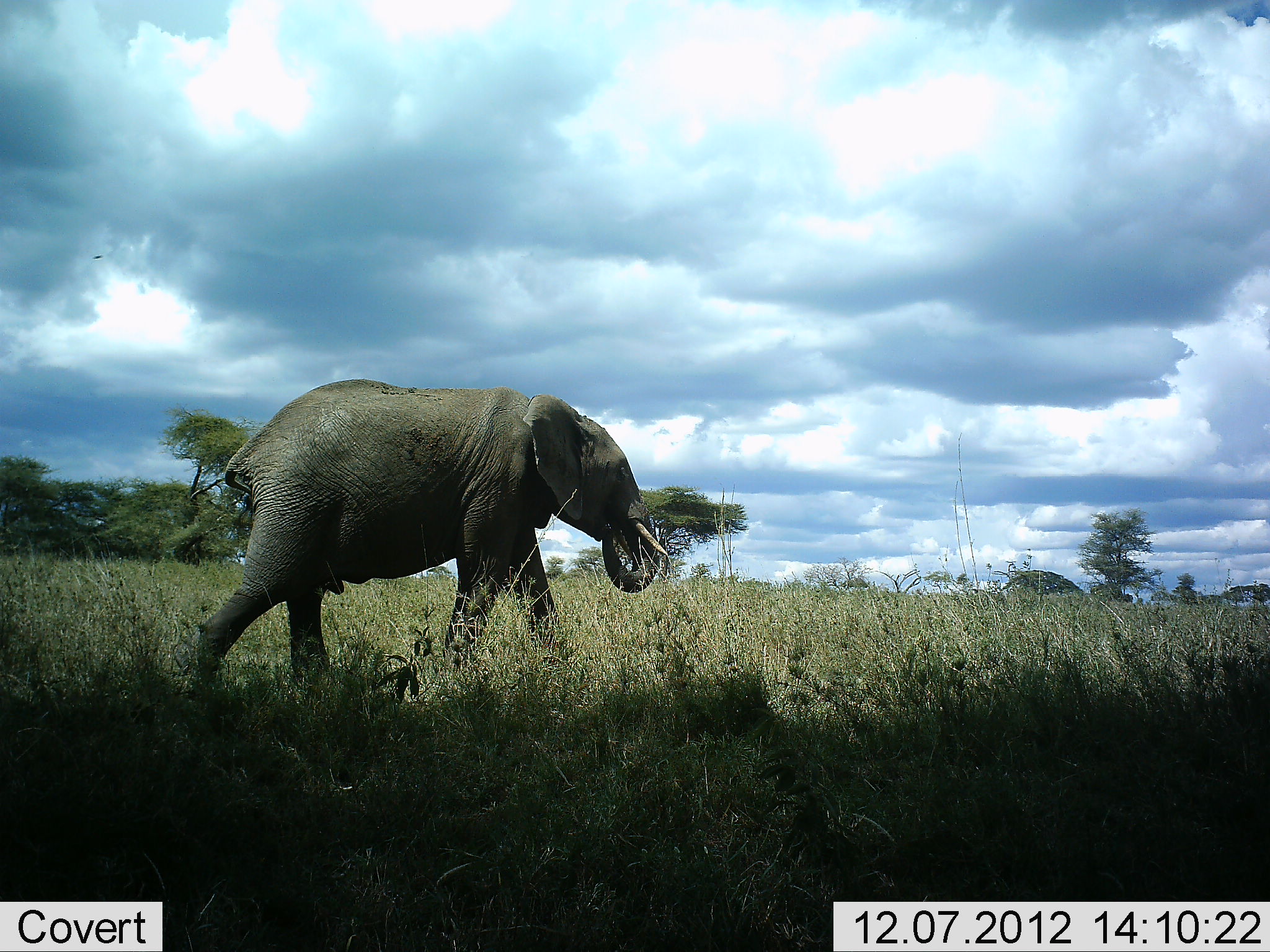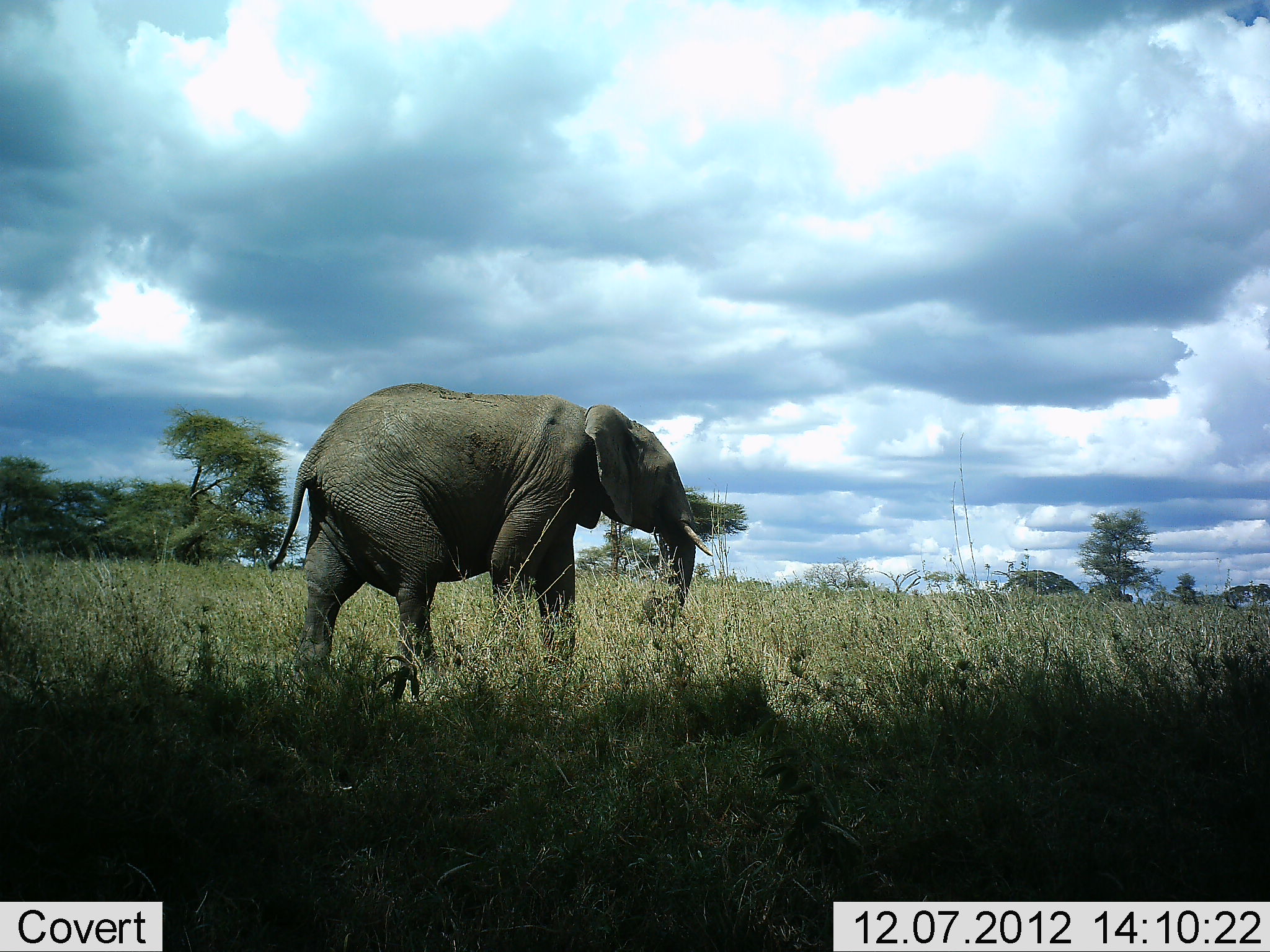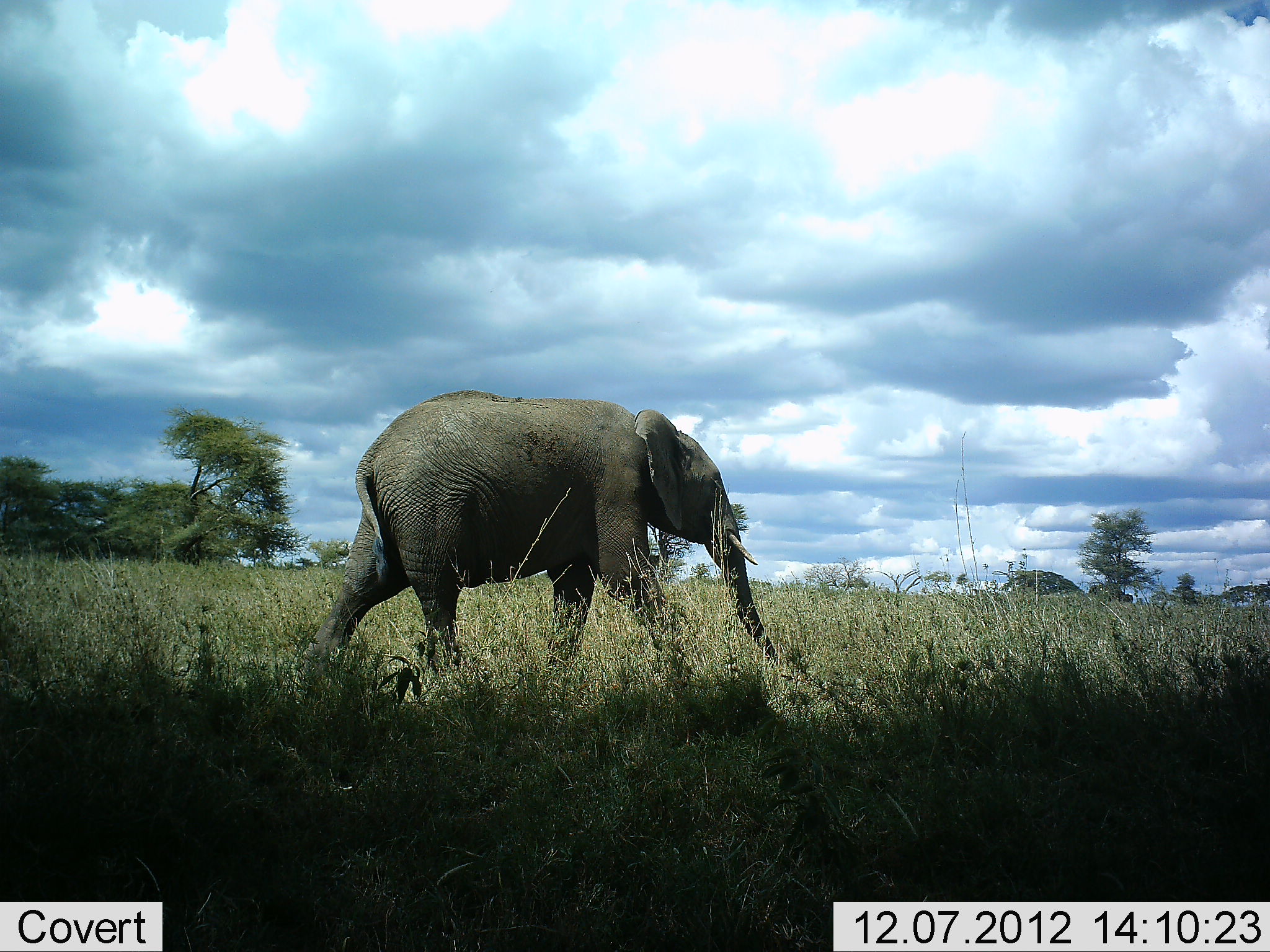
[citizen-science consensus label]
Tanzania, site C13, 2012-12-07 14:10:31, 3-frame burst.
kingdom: Animalia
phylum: Chordata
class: Mammalia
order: Proboscidea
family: Elephantidae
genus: Loxodonta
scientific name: Loxodonta africana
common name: african bush elephant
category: elephant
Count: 1.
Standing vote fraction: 0%.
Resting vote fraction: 0%.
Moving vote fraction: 100%.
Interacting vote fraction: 0%.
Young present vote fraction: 0%.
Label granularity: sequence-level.